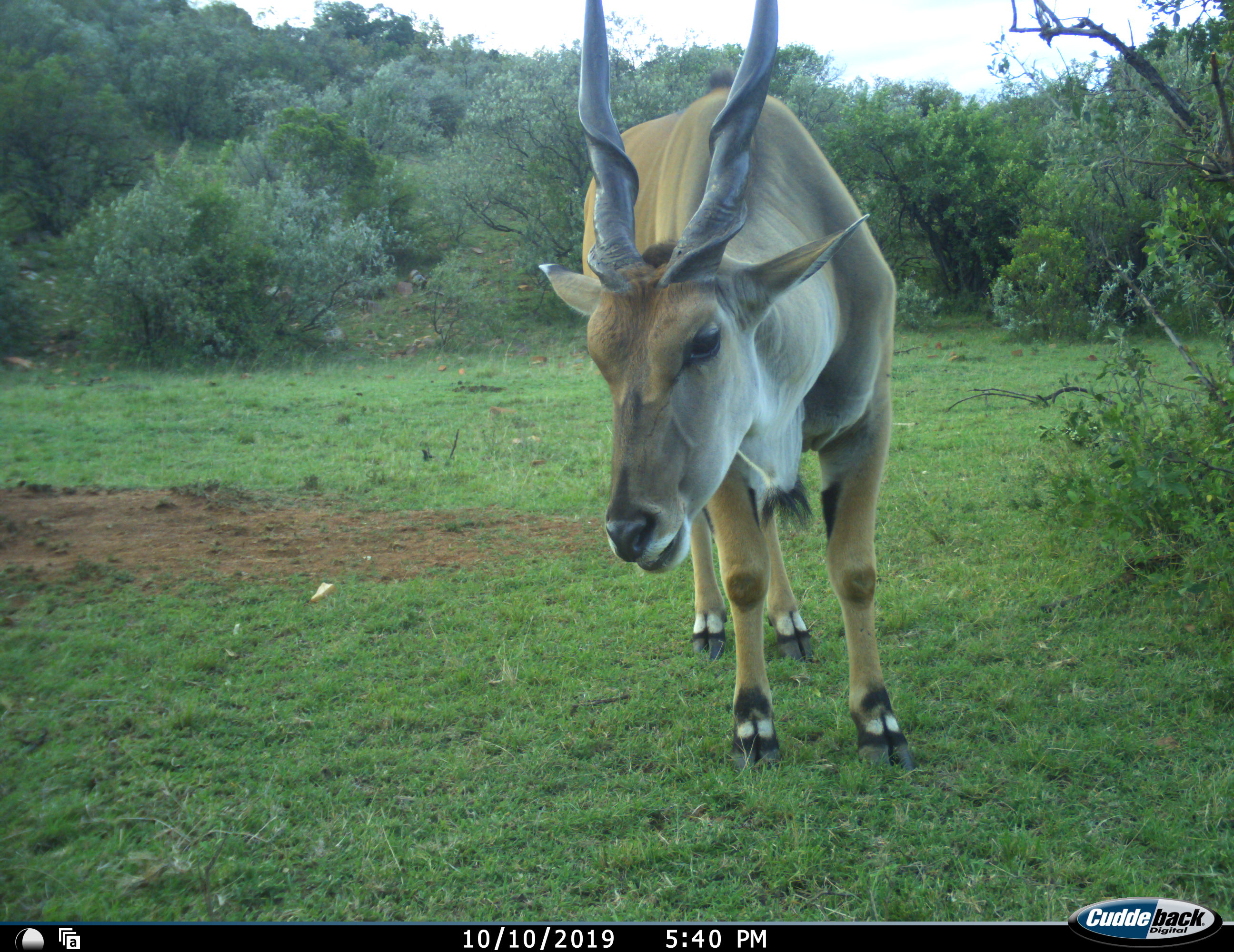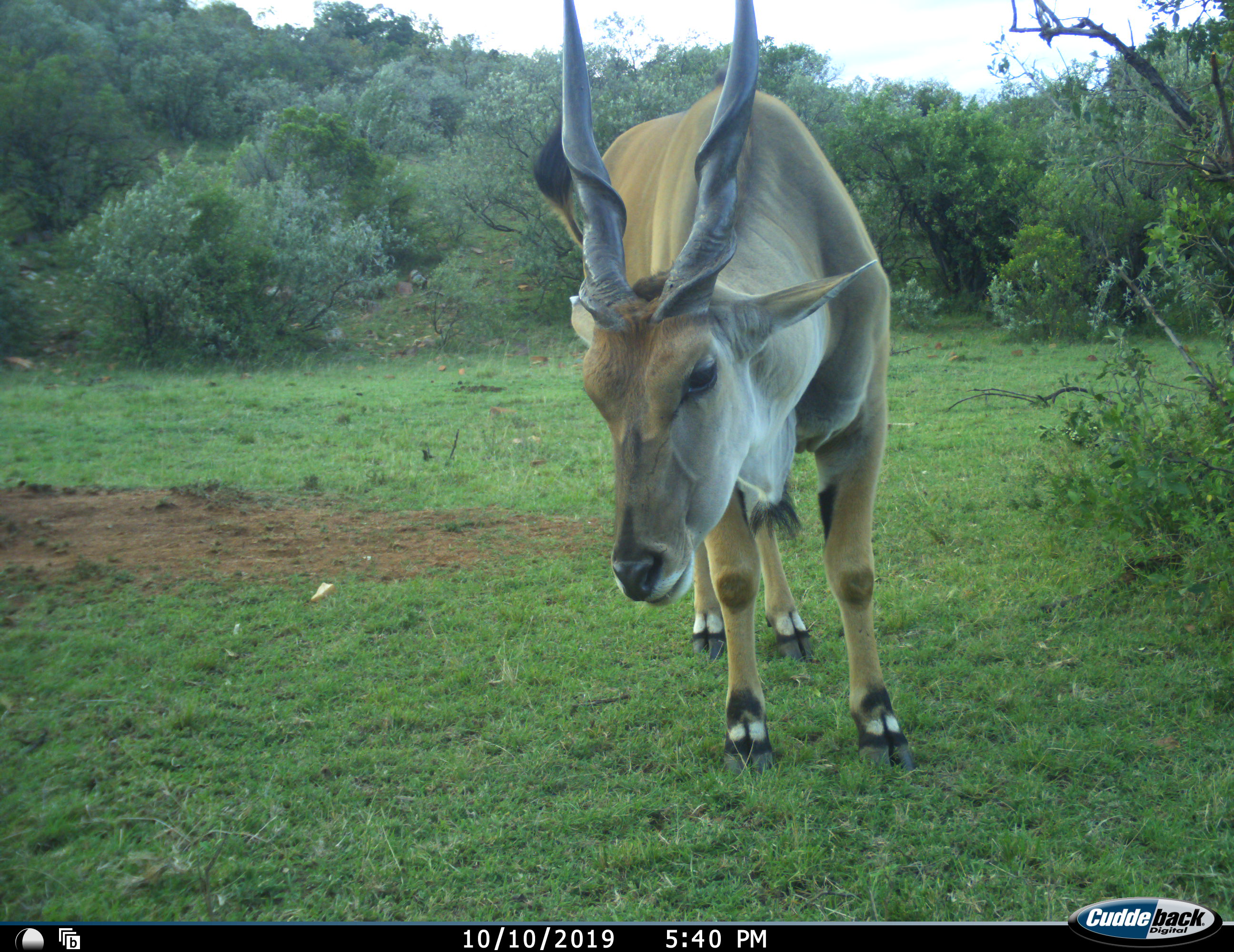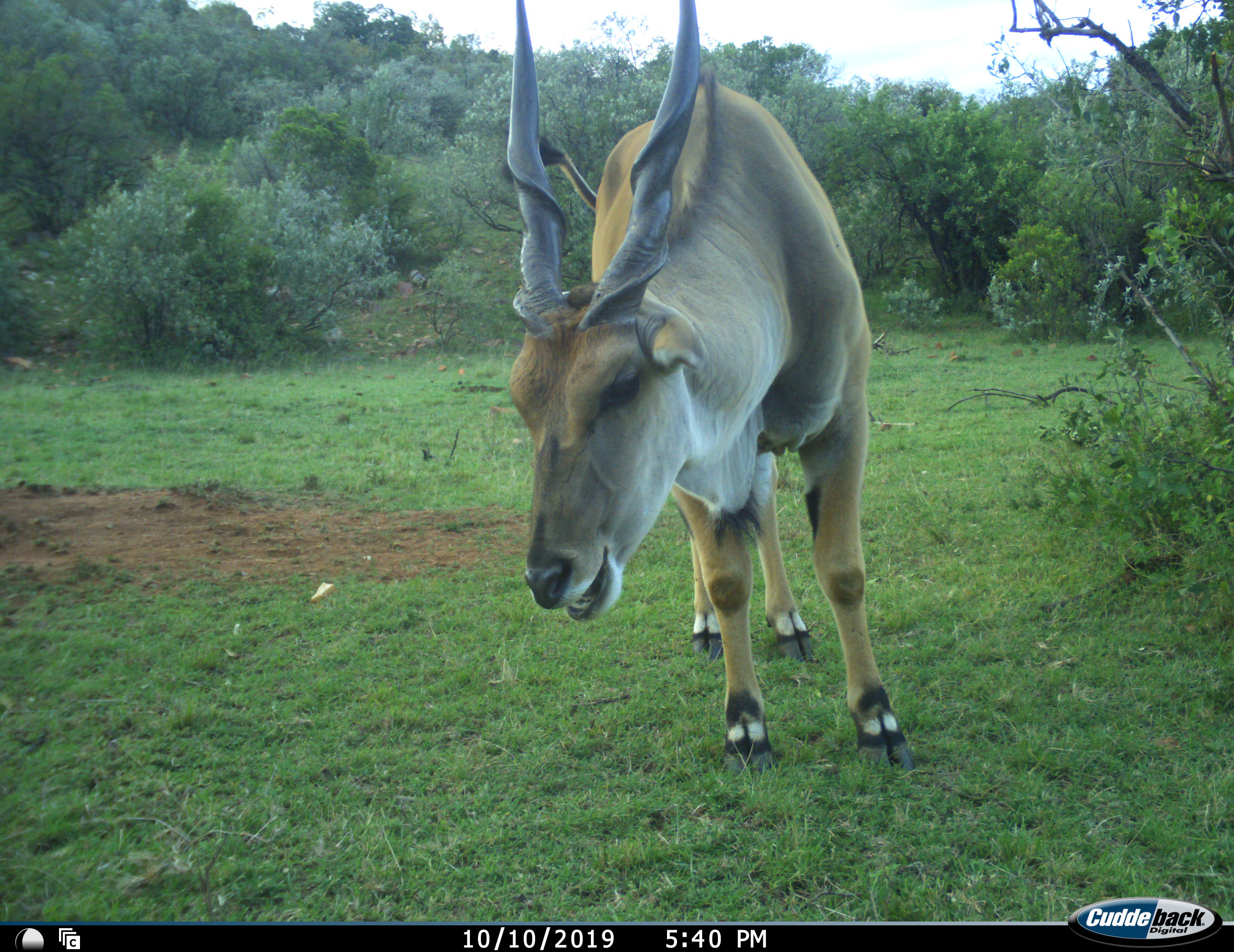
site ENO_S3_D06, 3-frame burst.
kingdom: Animalia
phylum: Chordata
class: Mammalia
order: Artiodactyla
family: Bovidae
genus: Tragelaphus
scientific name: Tragelaphus oryx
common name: eland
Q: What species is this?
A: Eland (Tragelaphus oryx).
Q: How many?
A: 1.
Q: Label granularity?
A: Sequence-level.